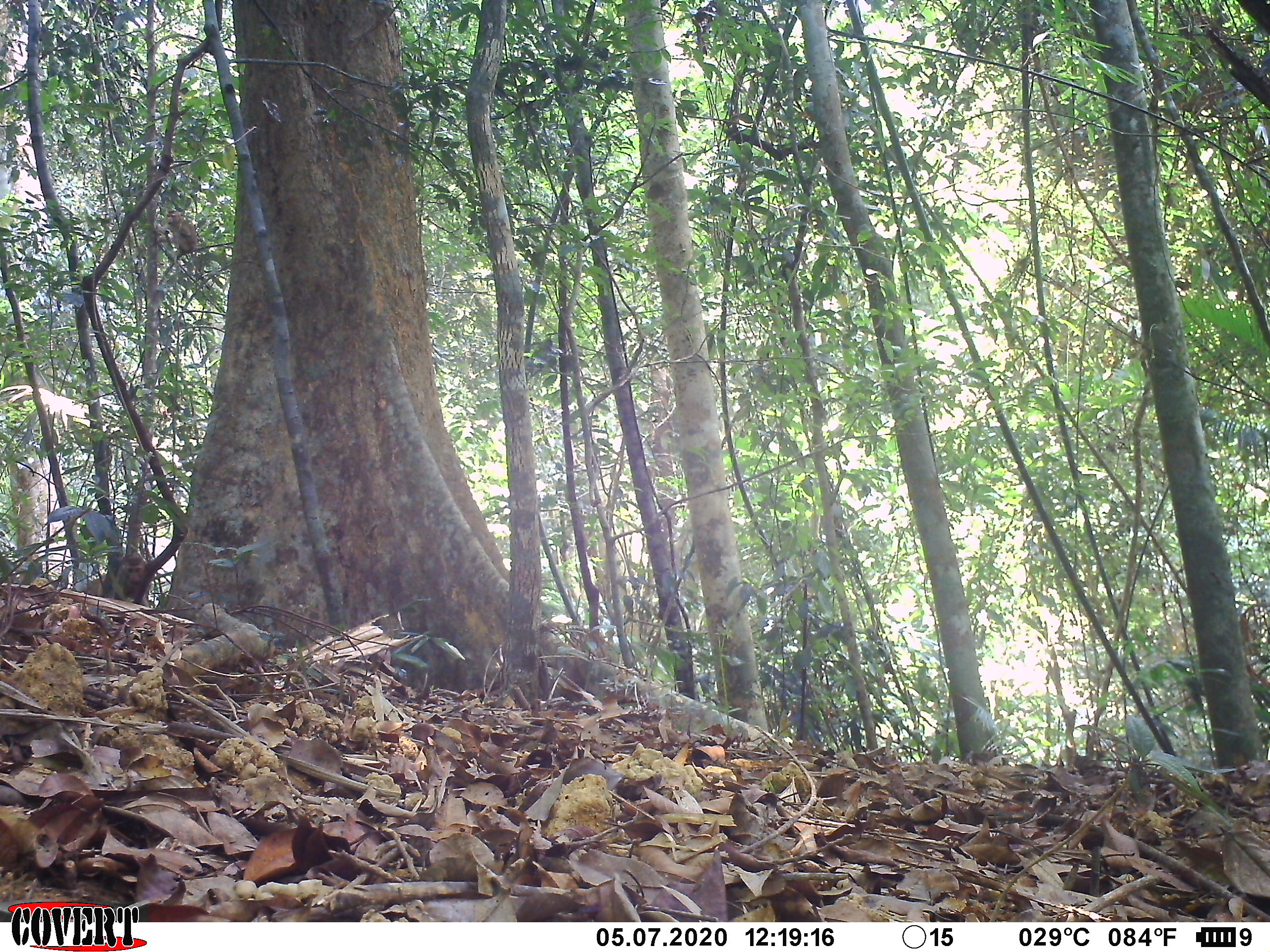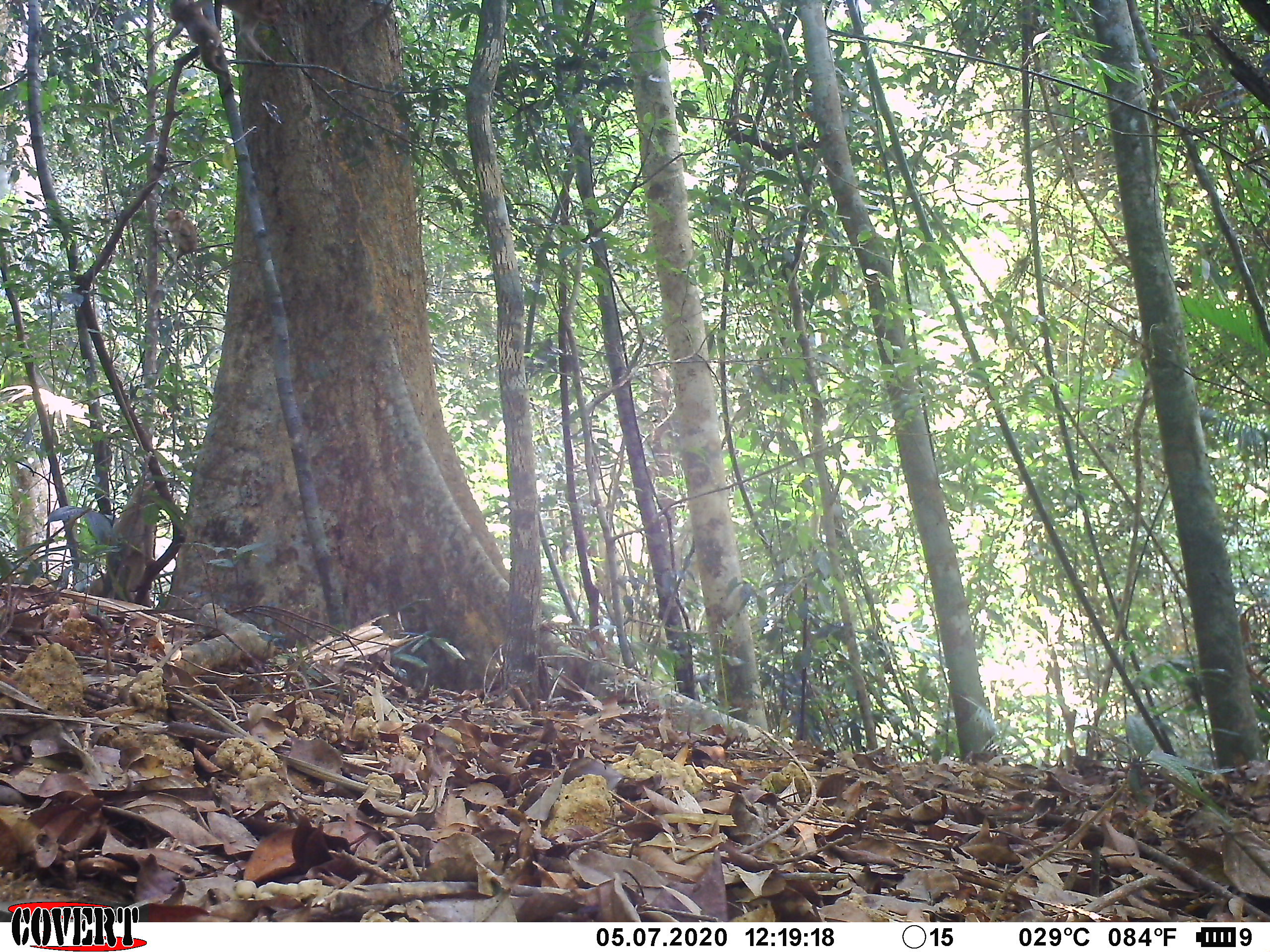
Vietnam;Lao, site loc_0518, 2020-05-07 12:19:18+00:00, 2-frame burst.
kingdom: Animalia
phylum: Chordata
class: Mammalia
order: Primates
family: Cercopithecidae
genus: Macaca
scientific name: Macaca nemestrina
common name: pig-tailed macaque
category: pig tailed macaque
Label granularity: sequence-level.